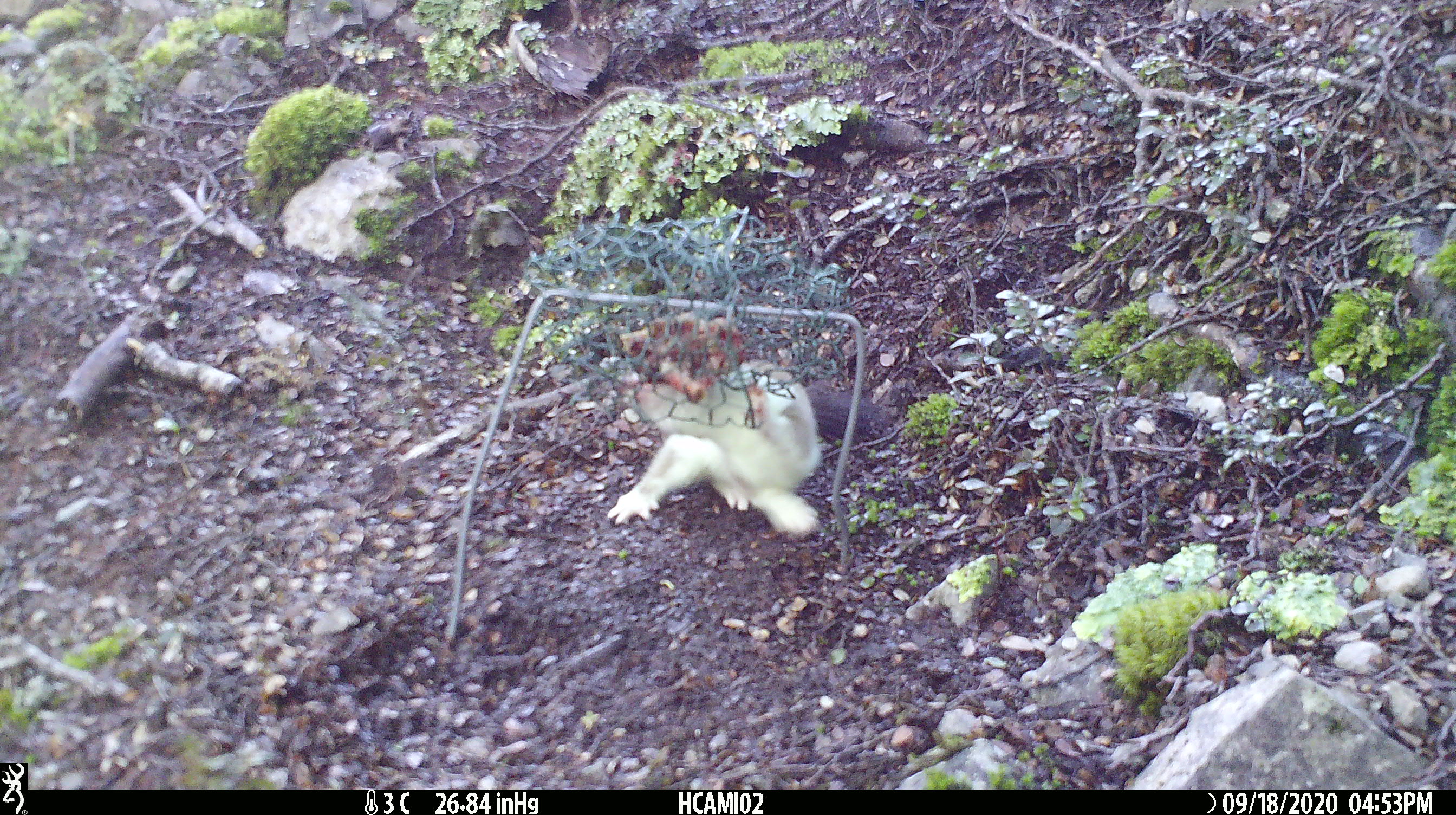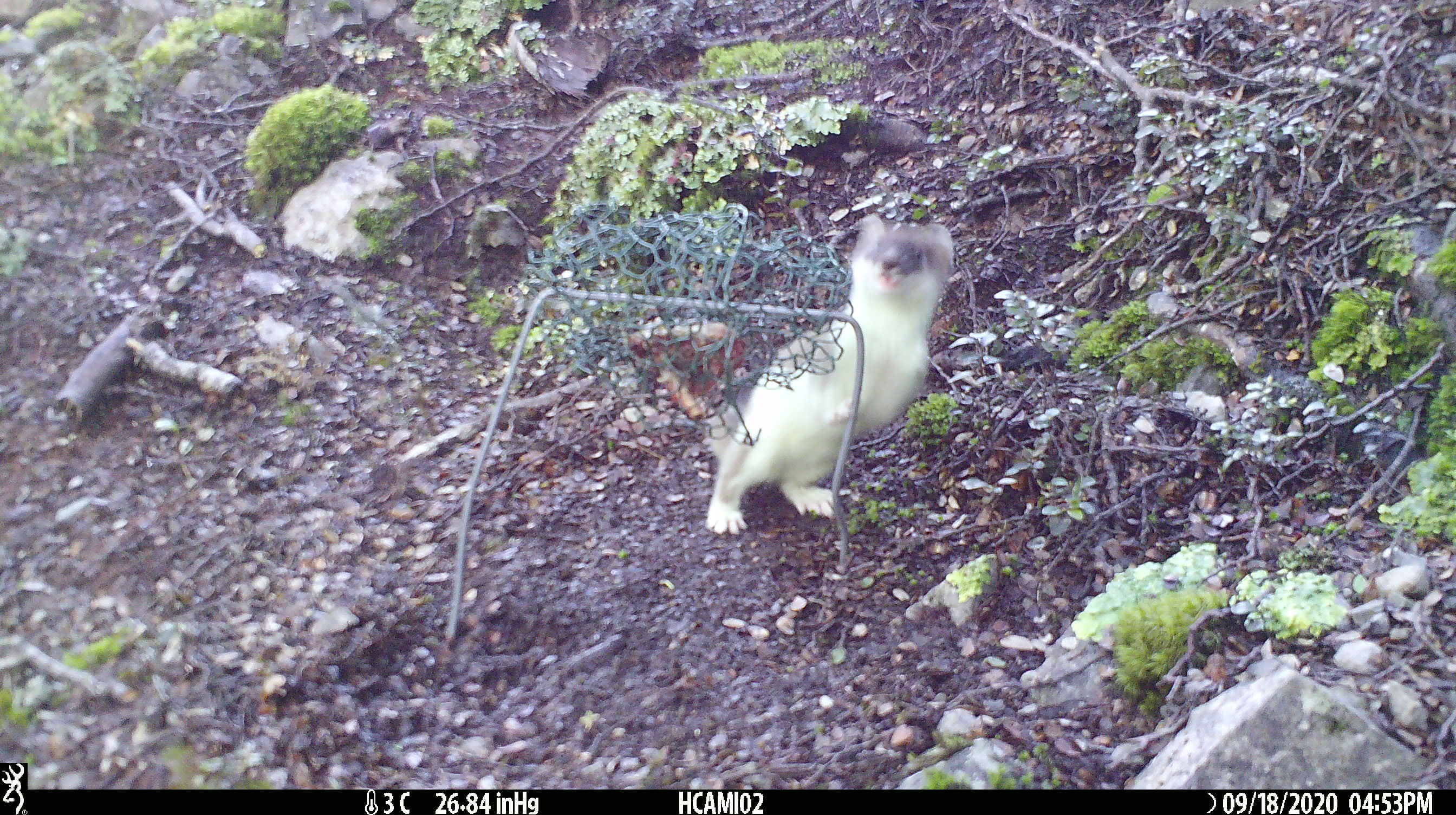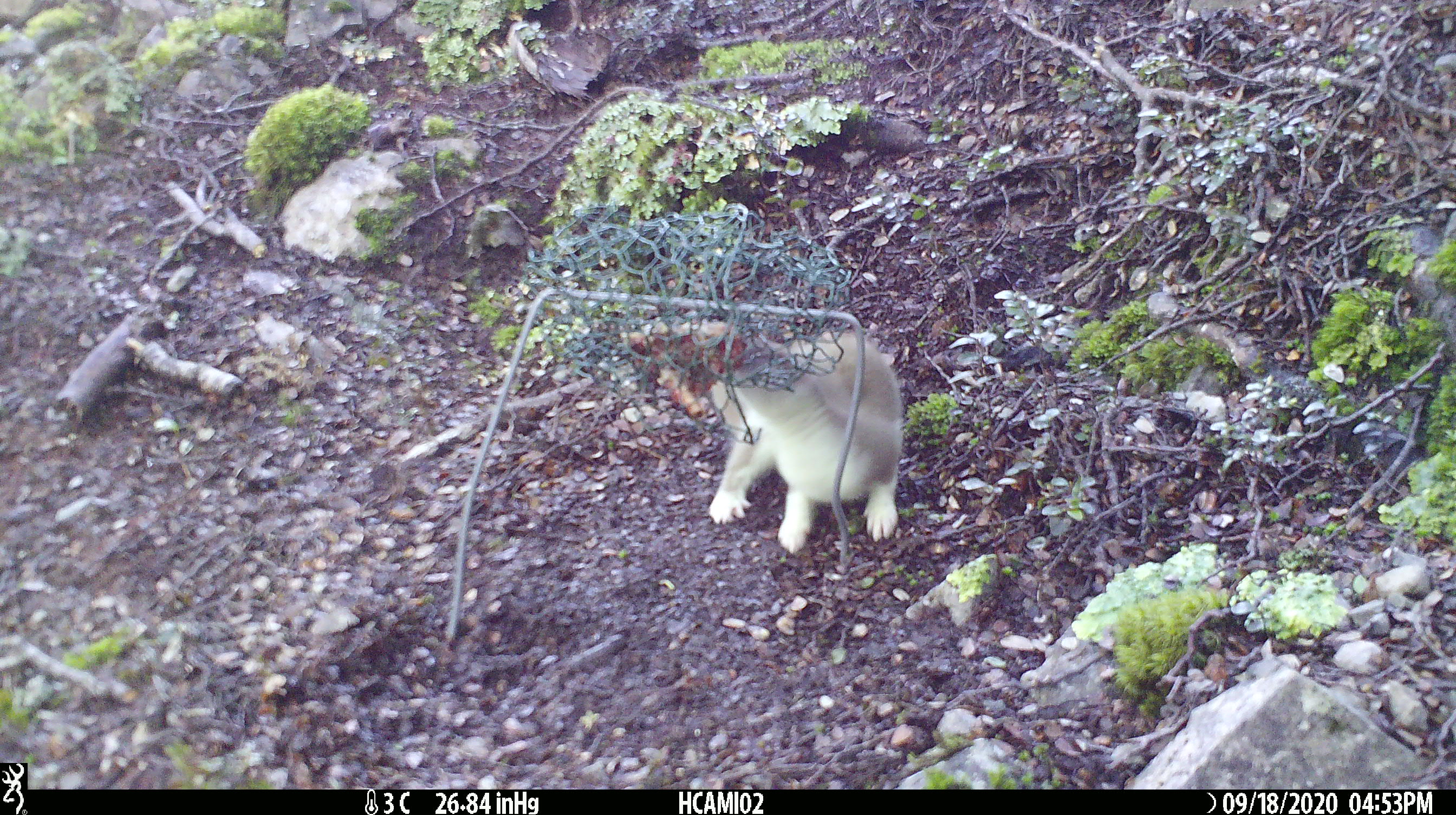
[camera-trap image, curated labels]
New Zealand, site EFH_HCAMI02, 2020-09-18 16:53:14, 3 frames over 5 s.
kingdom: Animalia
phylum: Chordata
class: Mammalia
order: Carnivora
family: Mustelidae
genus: Mustela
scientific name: Mustela erminea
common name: stoat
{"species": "stoat (Mustela erminea)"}